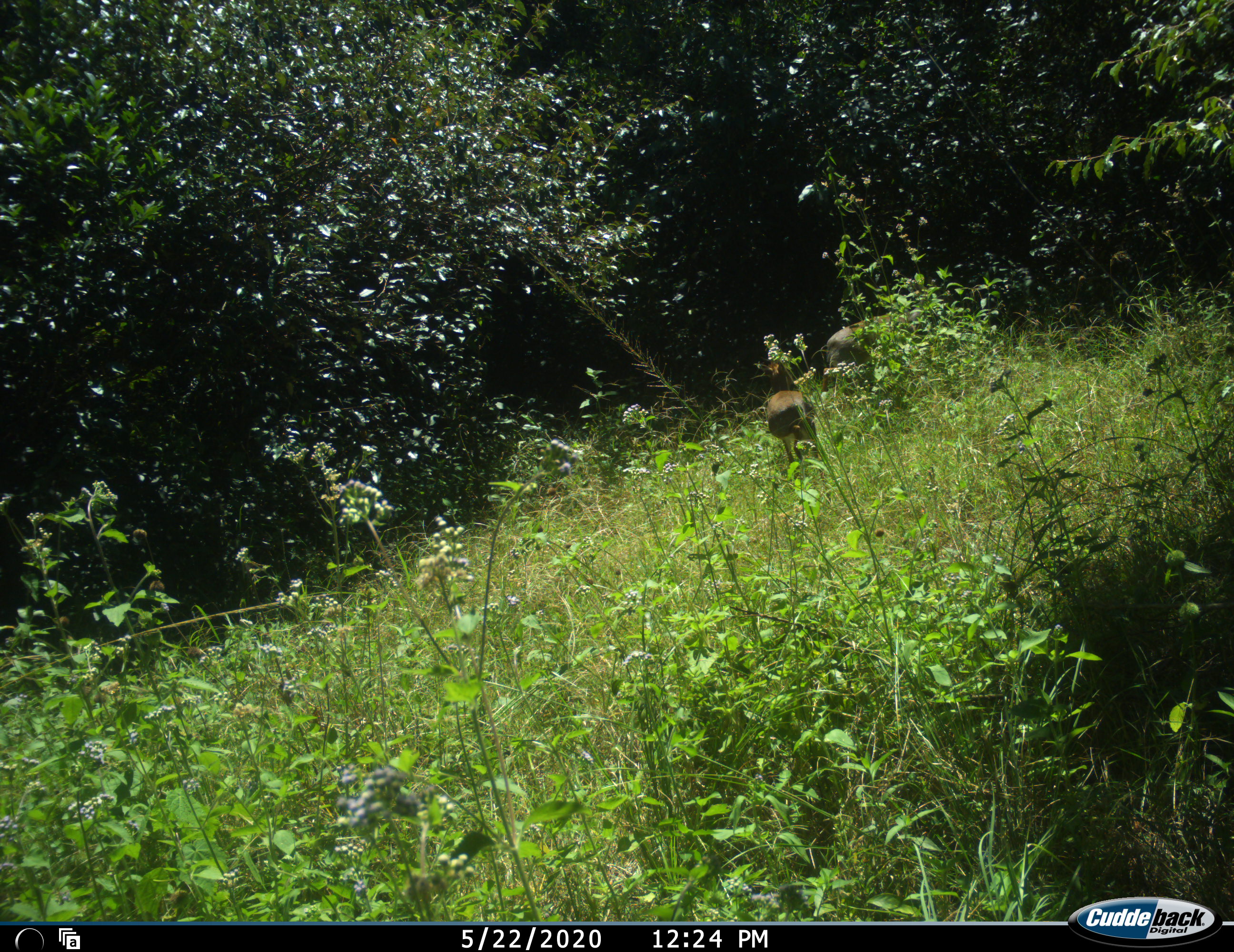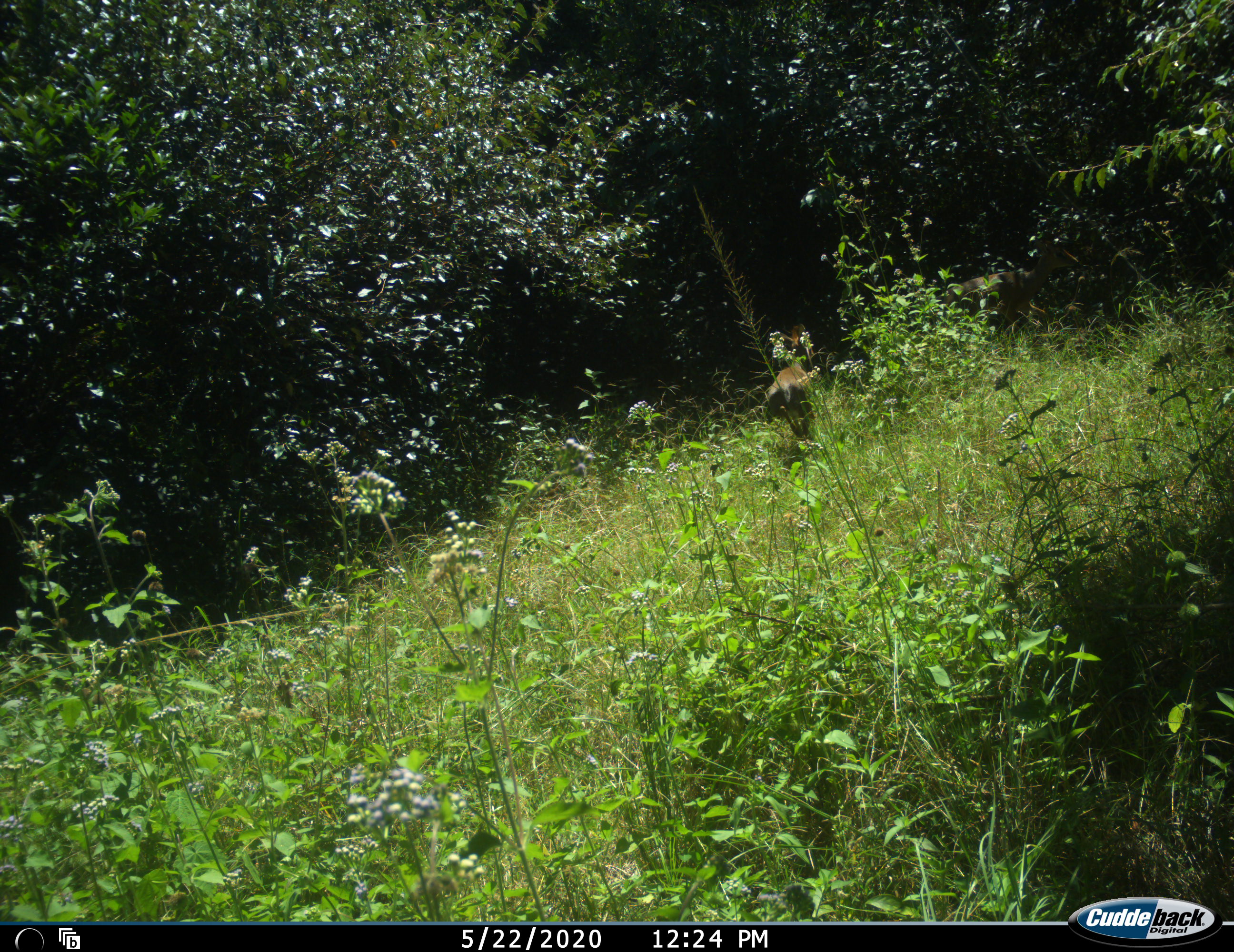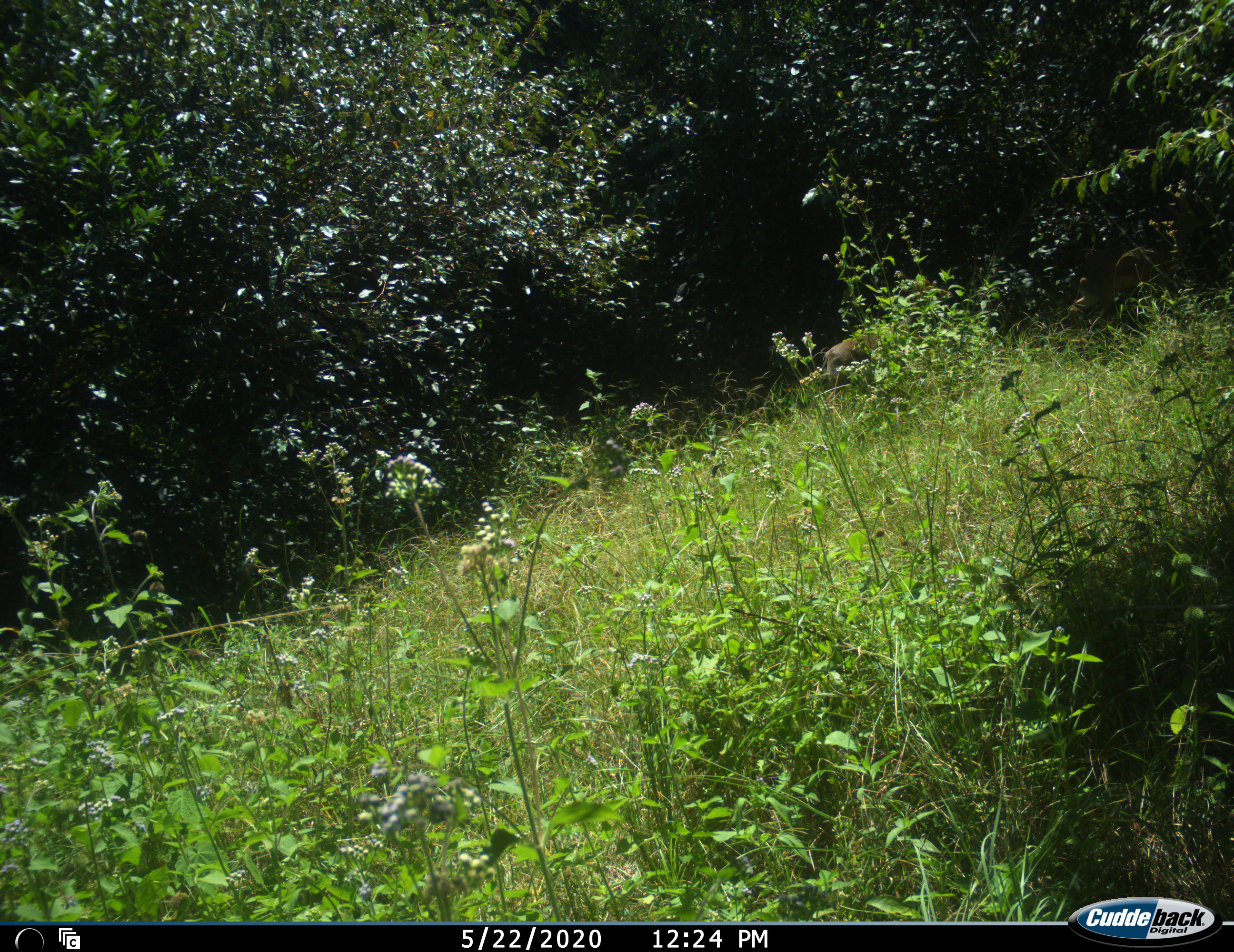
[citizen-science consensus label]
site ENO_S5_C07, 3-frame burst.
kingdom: Animalia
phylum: Chordata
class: Mammalia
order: Artiodactyla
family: Bovidae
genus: Madoqua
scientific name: Madoqua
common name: dik-dik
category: dikdik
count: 2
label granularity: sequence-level